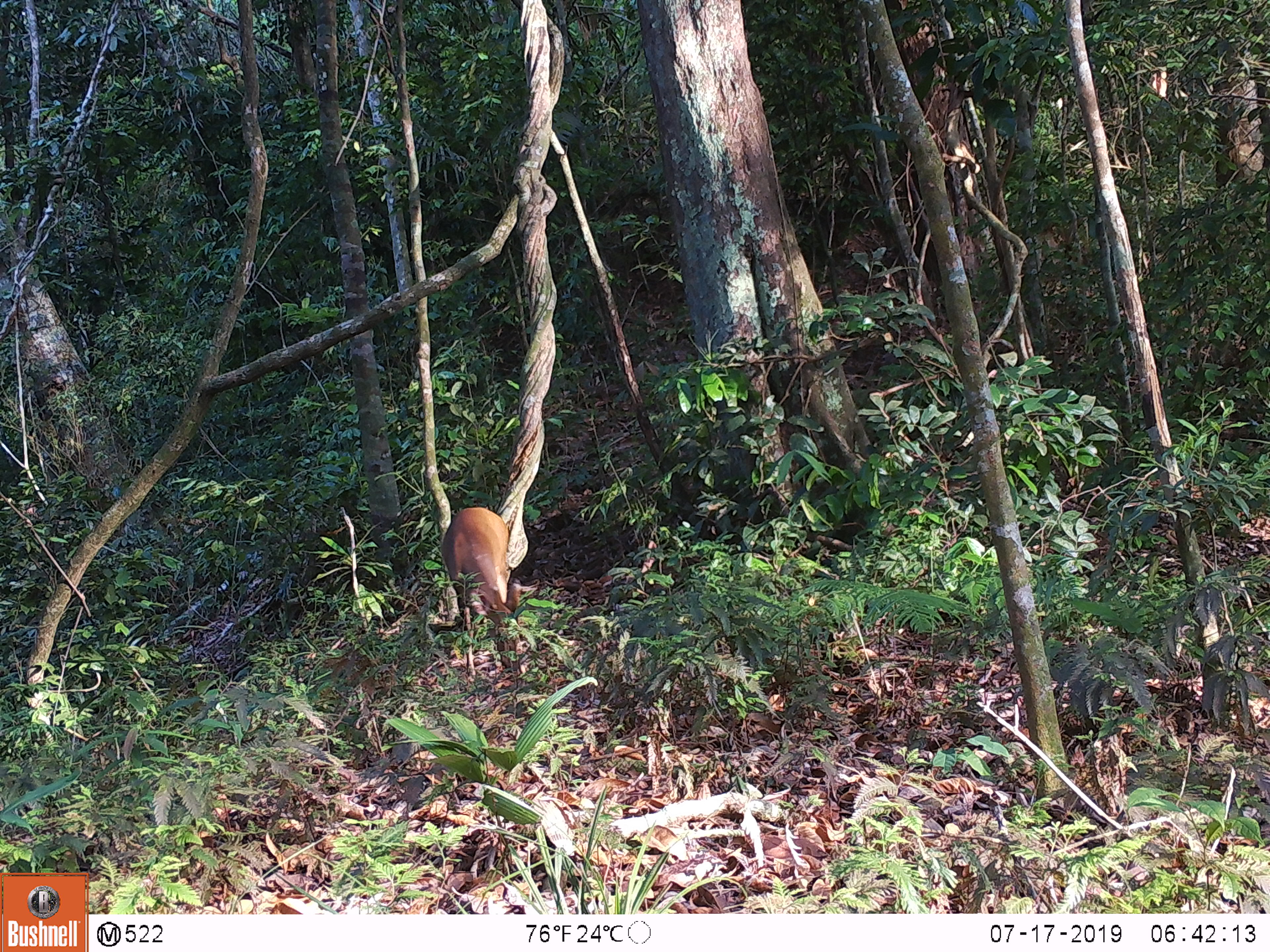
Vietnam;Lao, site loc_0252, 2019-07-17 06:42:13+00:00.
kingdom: Animalia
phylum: Chordata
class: Mammalia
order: Artiodactyla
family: Cervidae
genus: Muntiacus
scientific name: Muntiacus vuquangensis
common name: large-antlered muntjac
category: large antlered muntjac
Large antlered muntjac (large-antlered muntjac) (Muntiacus vuquangensis). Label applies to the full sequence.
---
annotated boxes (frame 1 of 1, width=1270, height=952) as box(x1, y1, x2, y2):
large antlered muntjac: box(440, 506, 523, 680)